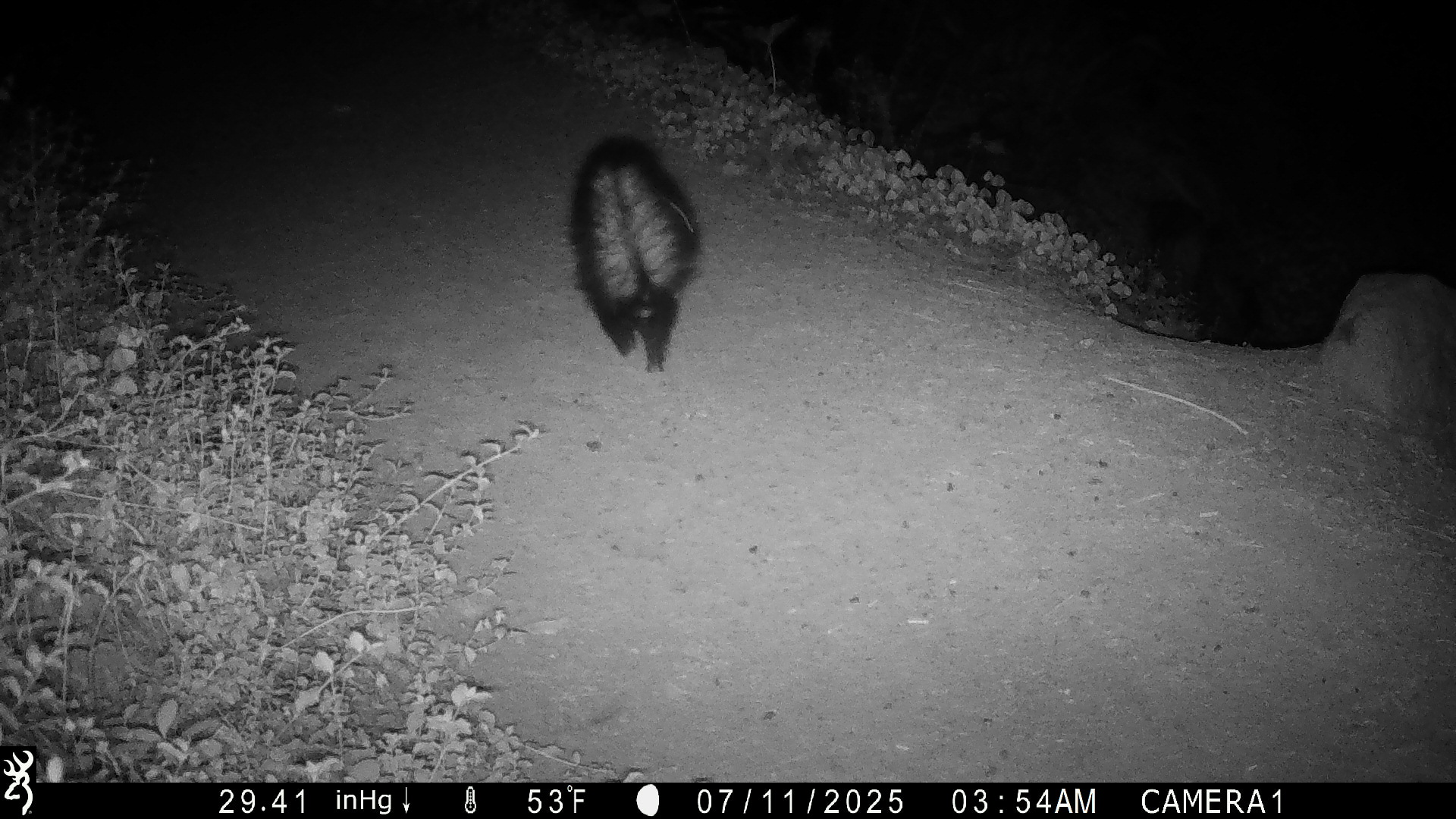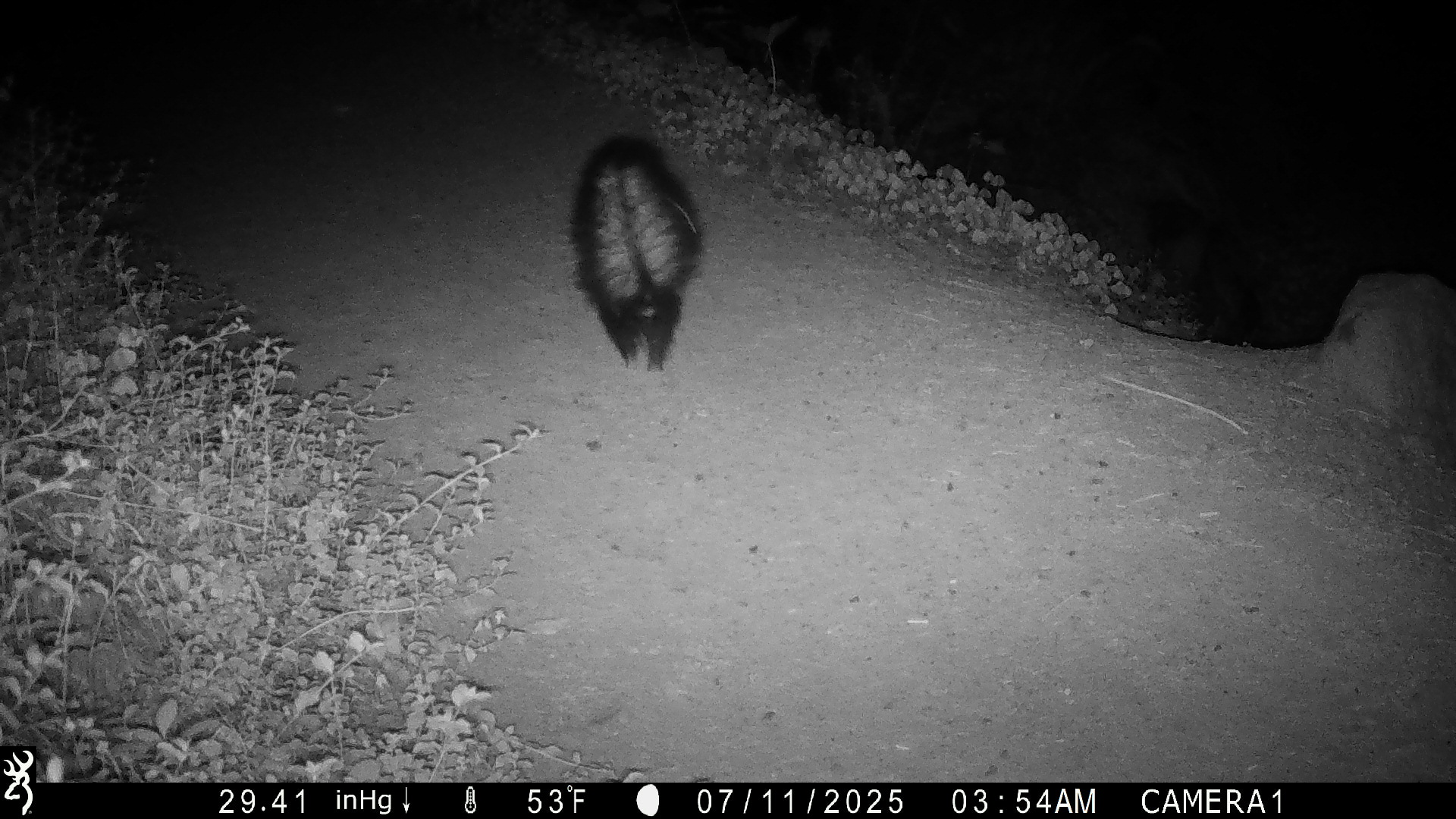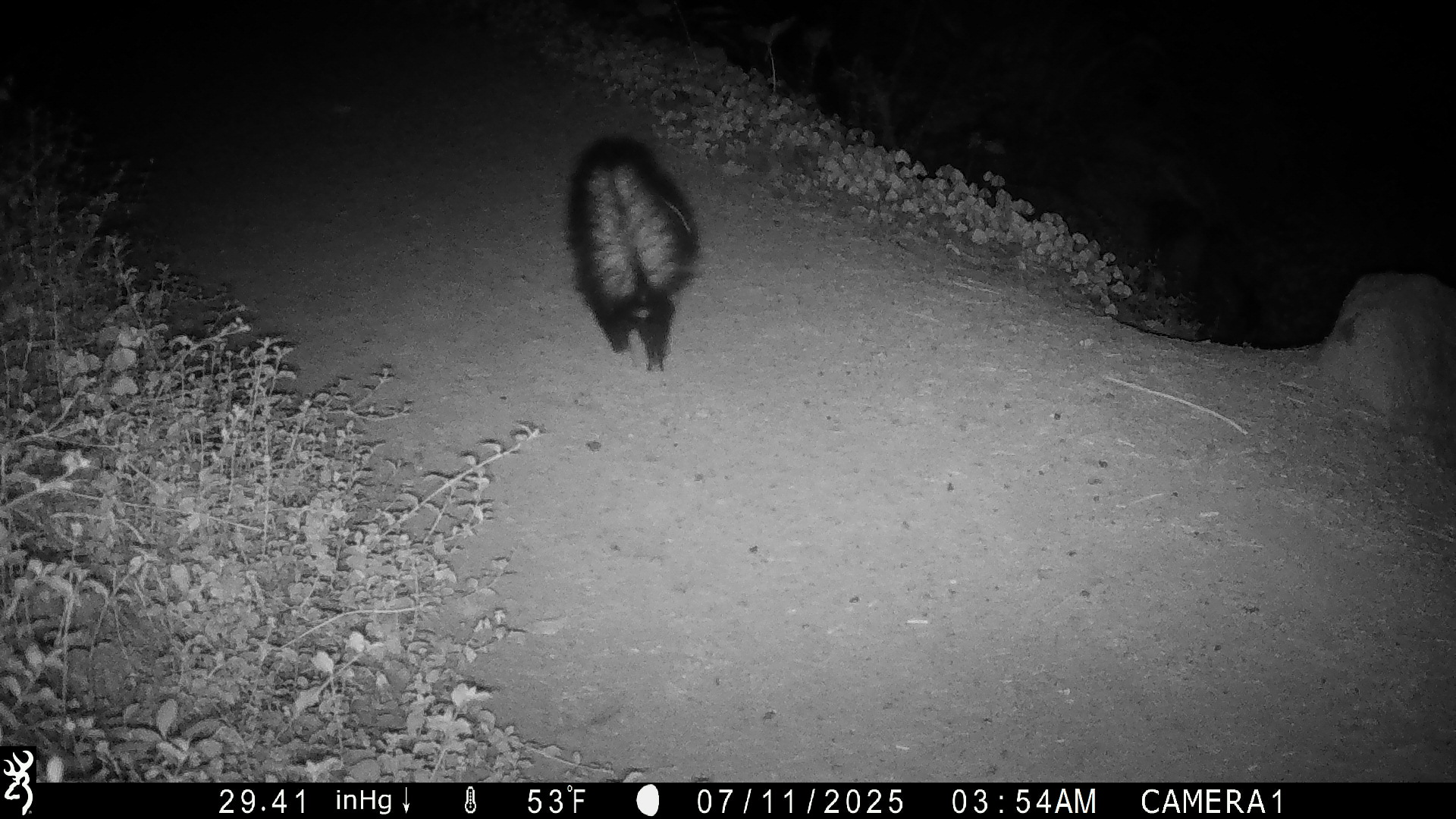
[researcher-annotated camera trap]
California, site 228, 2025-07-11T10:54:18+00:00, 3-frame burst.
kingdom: Animalia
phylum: Chordata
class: Mammalia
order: Carnivora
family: Mephitidae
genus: Mephitis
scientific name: Mephitis mephitis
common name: striped skunk